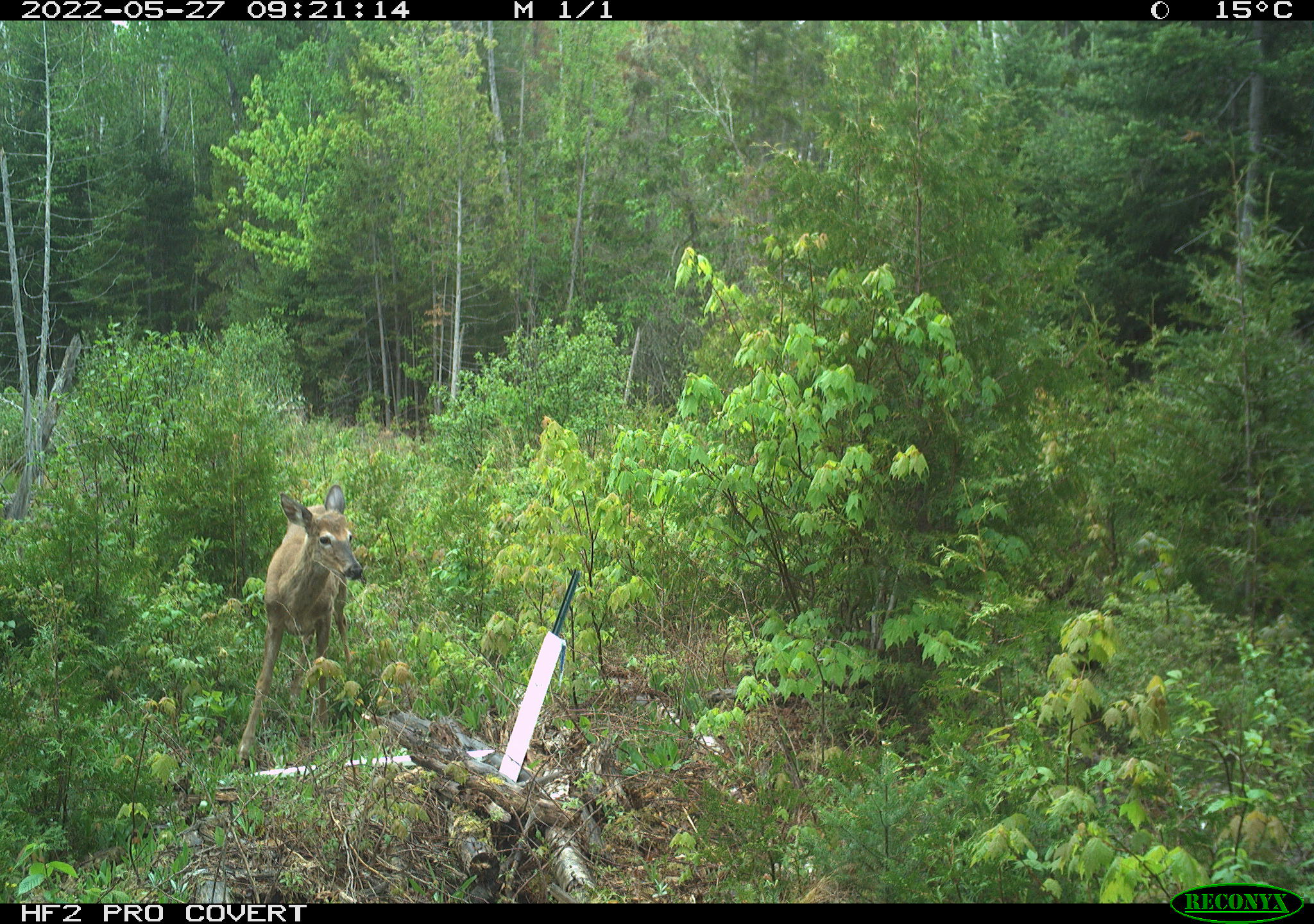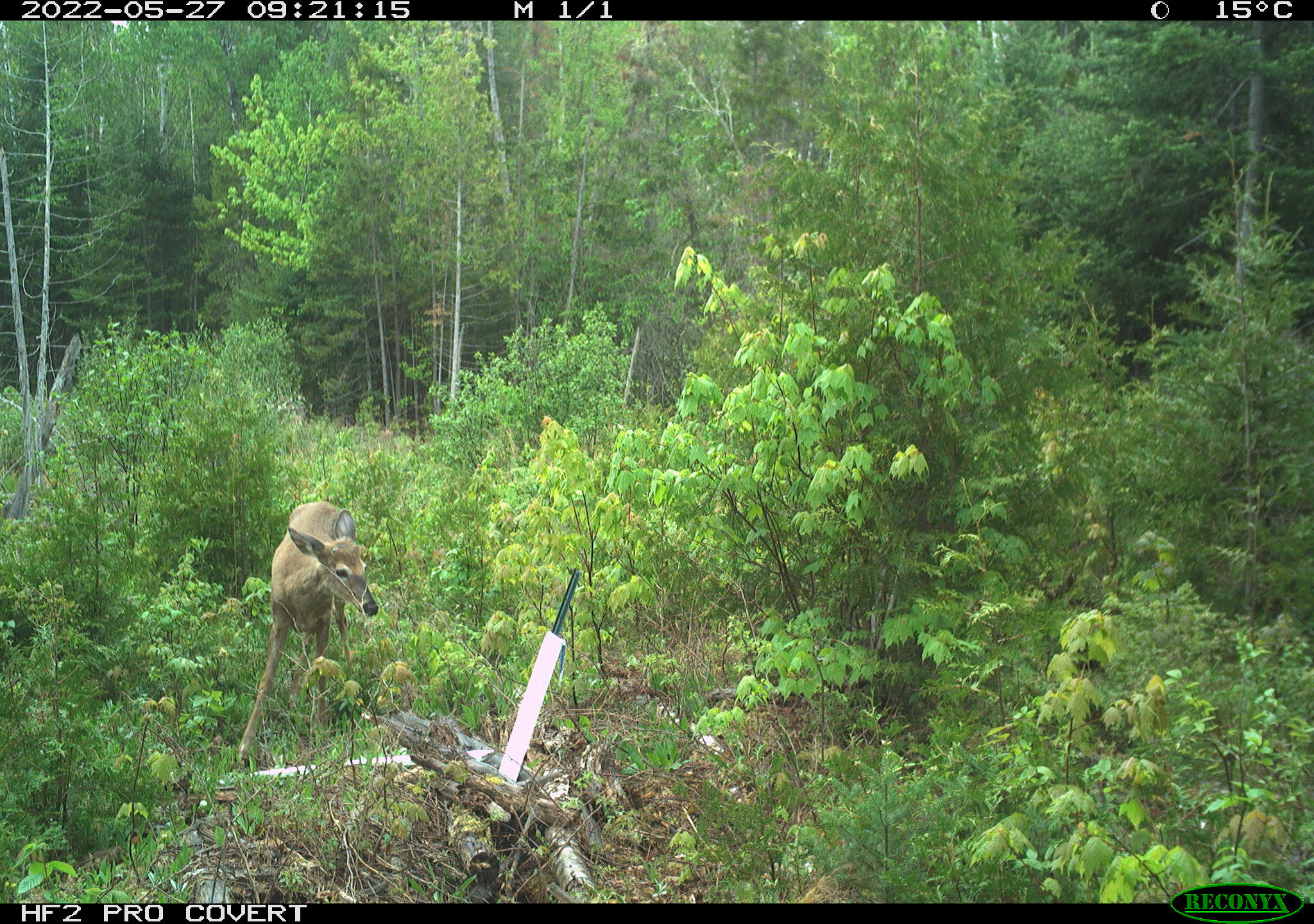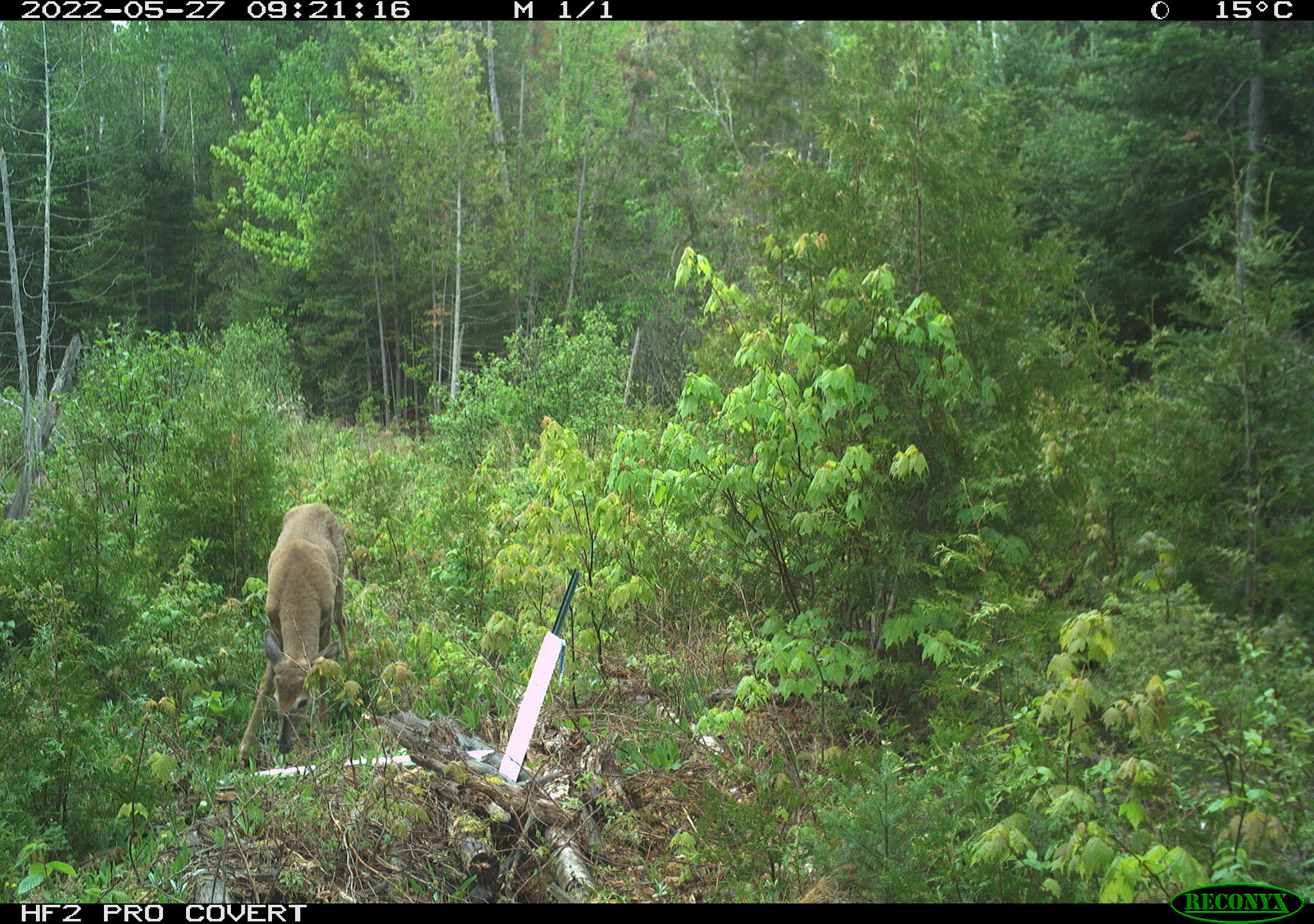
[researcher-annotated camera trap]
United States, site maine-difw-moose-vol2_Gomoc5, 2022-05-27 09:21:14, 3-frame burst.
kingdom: Animalia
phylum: Chordata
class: Mammalia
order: Artiodactyla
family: Cervidae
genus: Odocoileus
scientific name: Odocoileus virginianus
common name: white-tailed deer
White-tailed deer (Odocoileus virginianus).